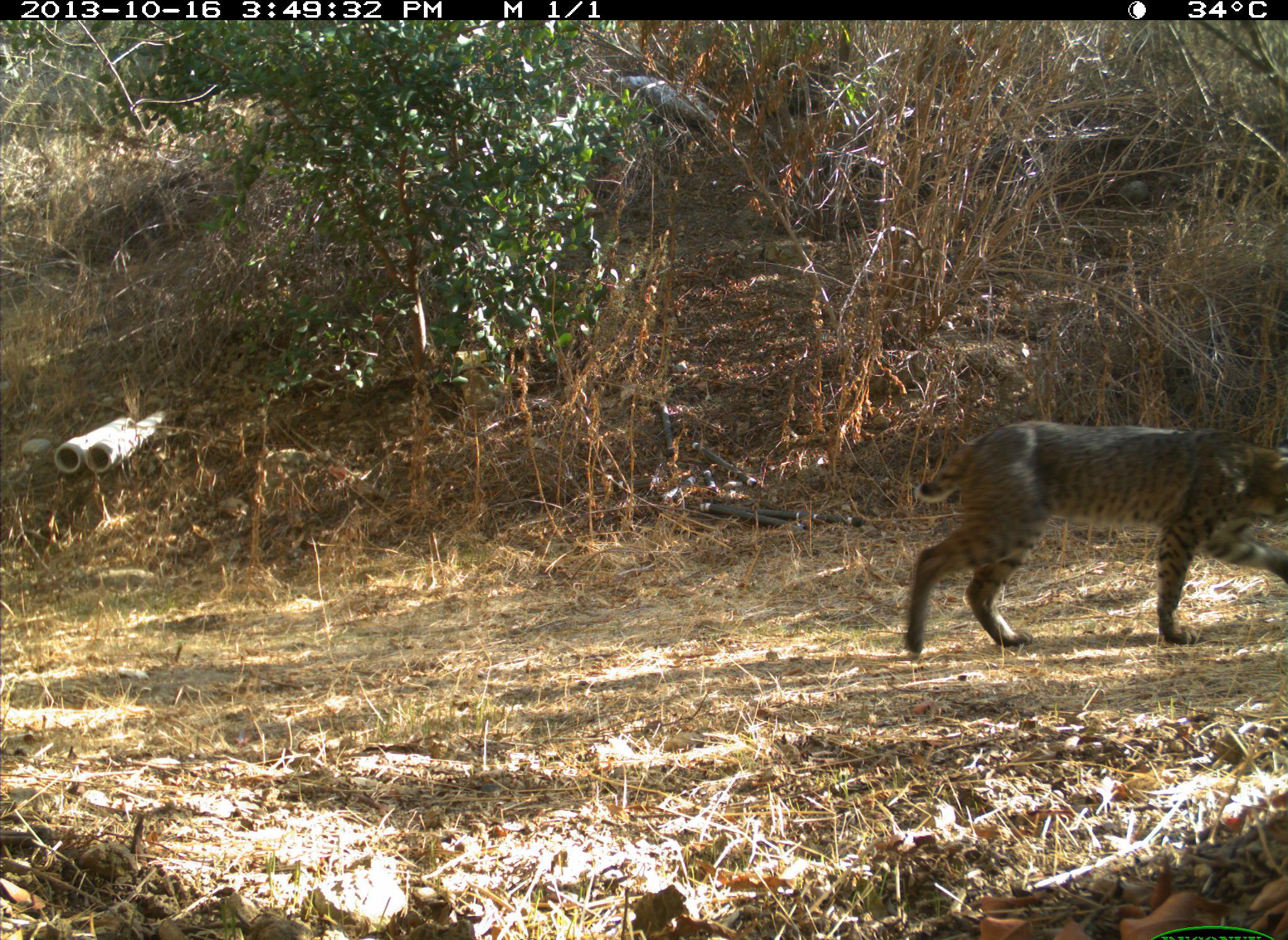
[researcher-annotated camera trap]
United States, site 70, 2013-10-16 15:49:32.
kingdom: Animalia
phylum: Chordata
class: Mammalia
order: Carnivora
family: Felidae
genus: Lynx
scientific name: Lynx rufus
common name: bobcat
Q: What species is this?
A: Bobcat (Lynx rufus).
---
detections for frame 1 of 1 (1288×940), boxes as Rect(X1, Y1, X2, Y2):
bobcat: Rect(901, 420, 1288, 658)